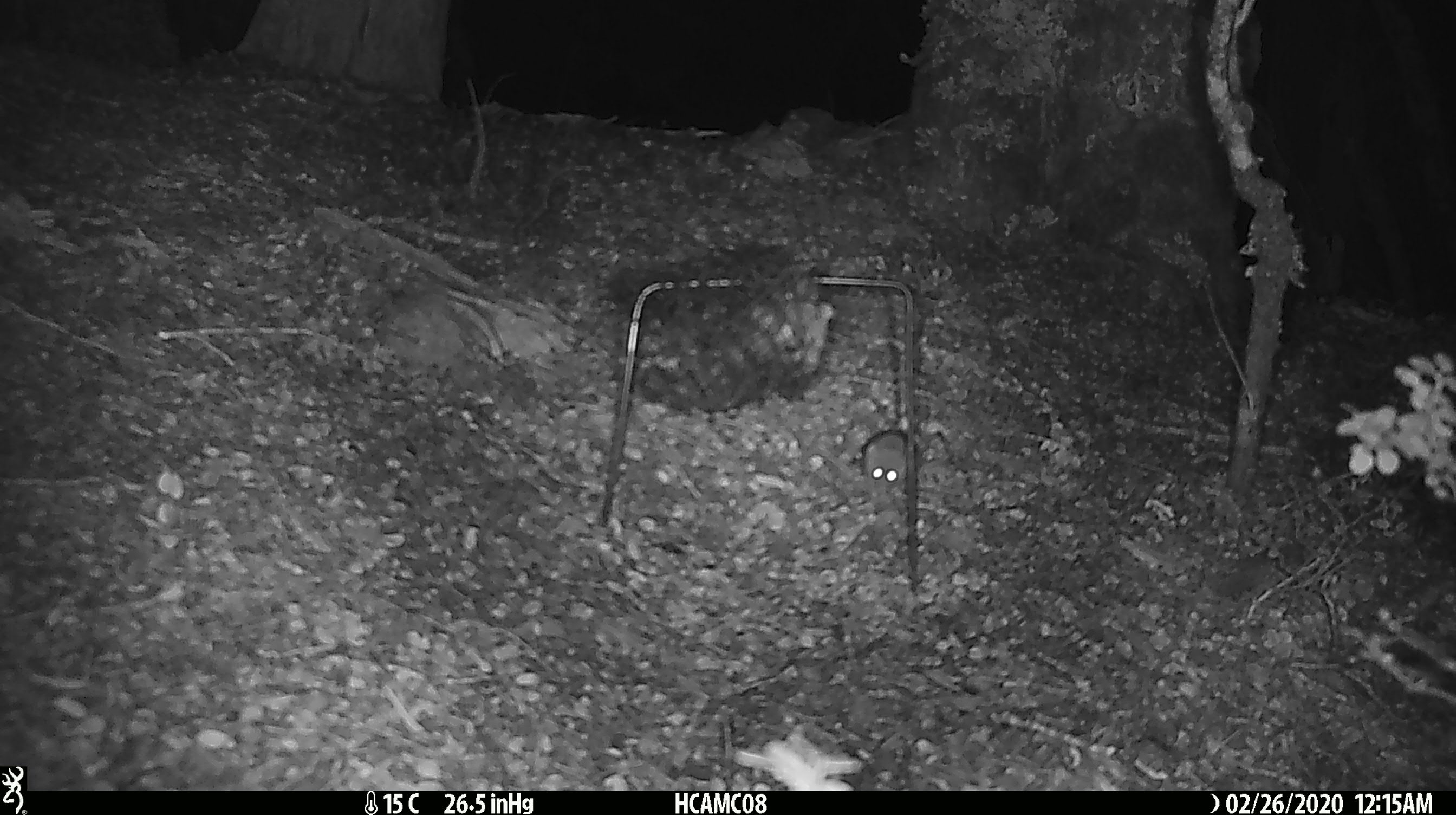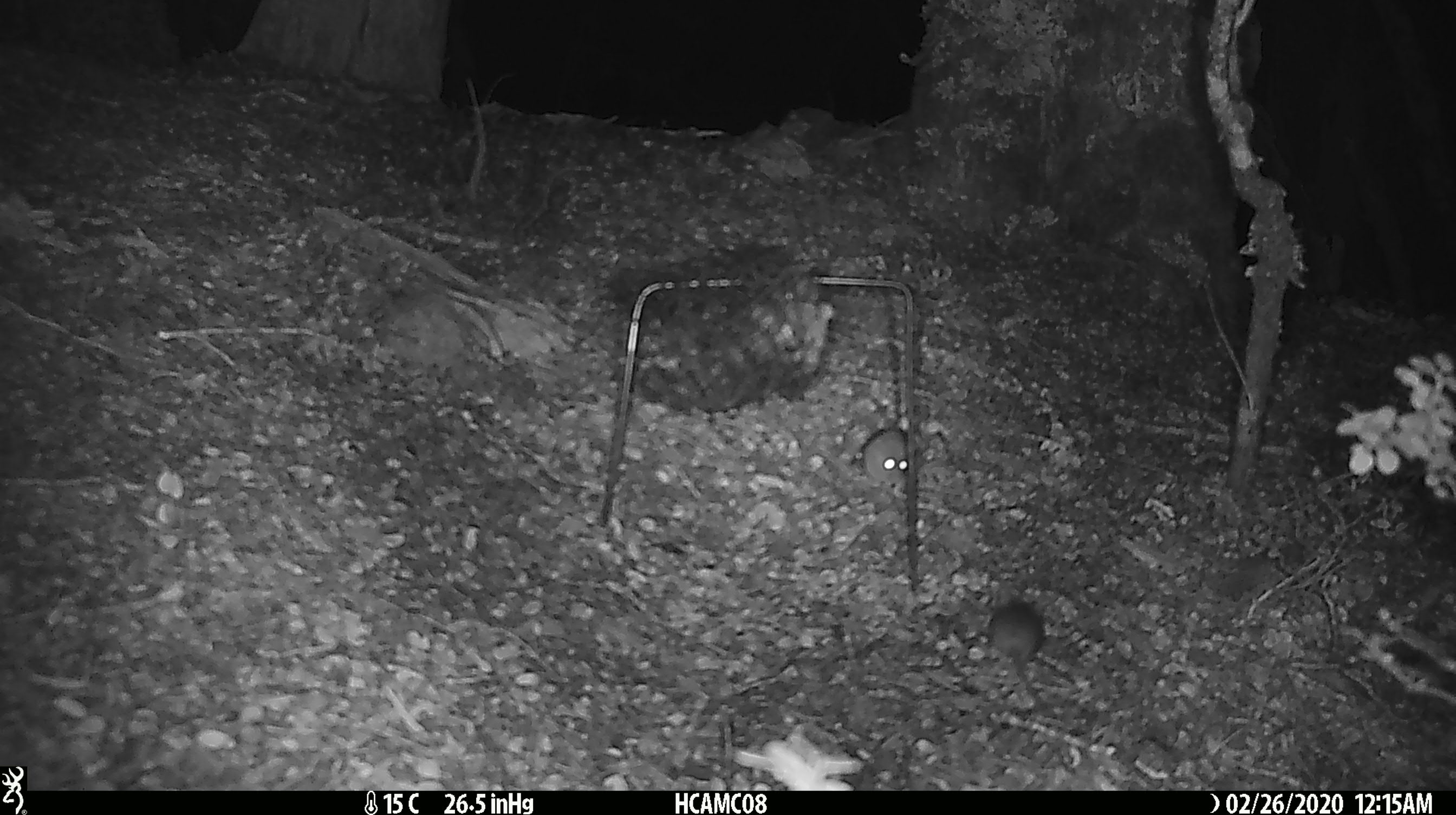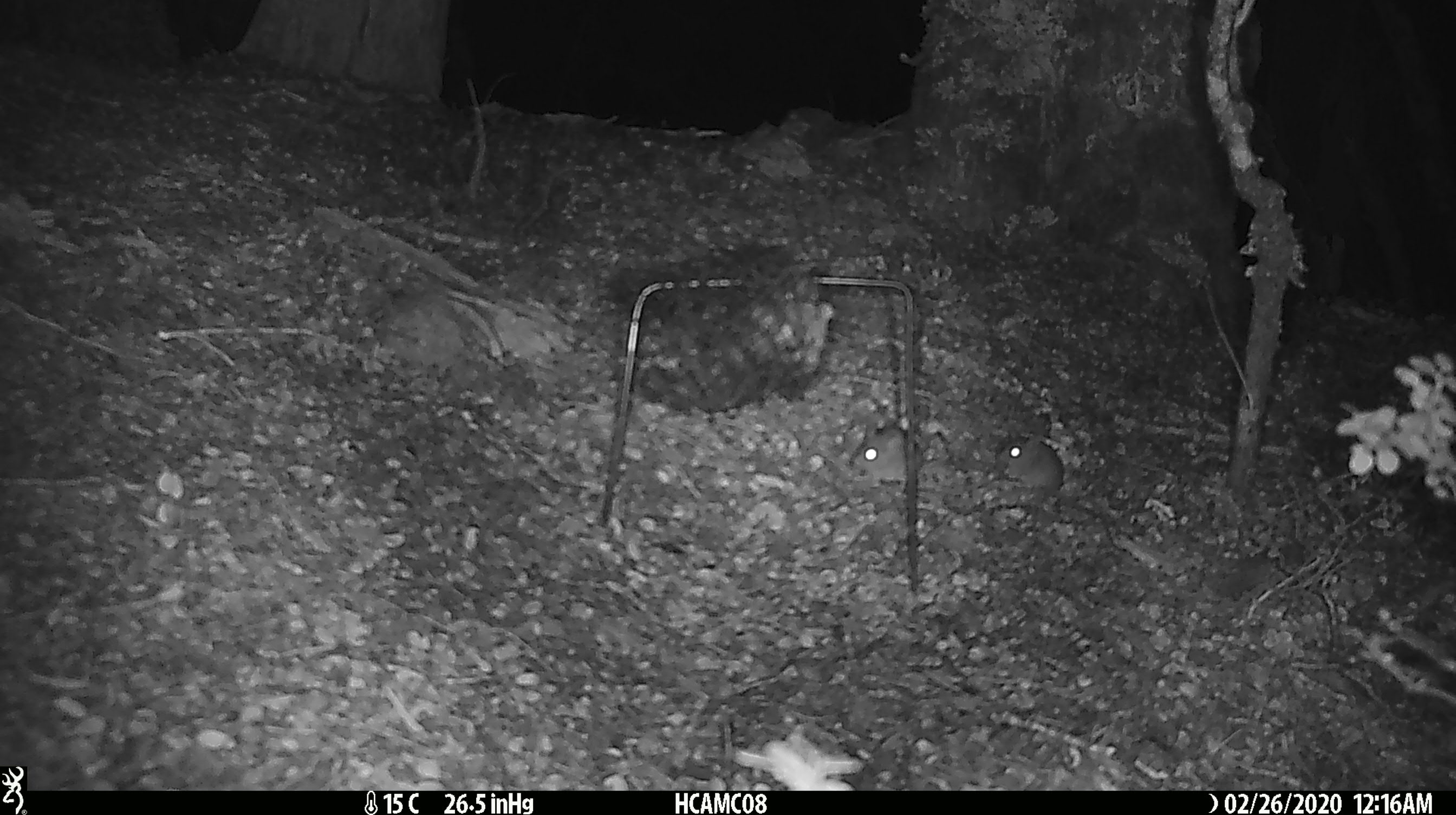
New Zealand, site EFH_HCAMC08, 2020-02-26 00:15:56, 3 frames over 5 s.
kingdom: Animalia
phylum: Chordata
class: Mammalia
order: Rodentia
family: Muridae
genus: Mus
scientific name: Mus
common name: mouse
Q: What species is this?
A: Mouse (Mus).